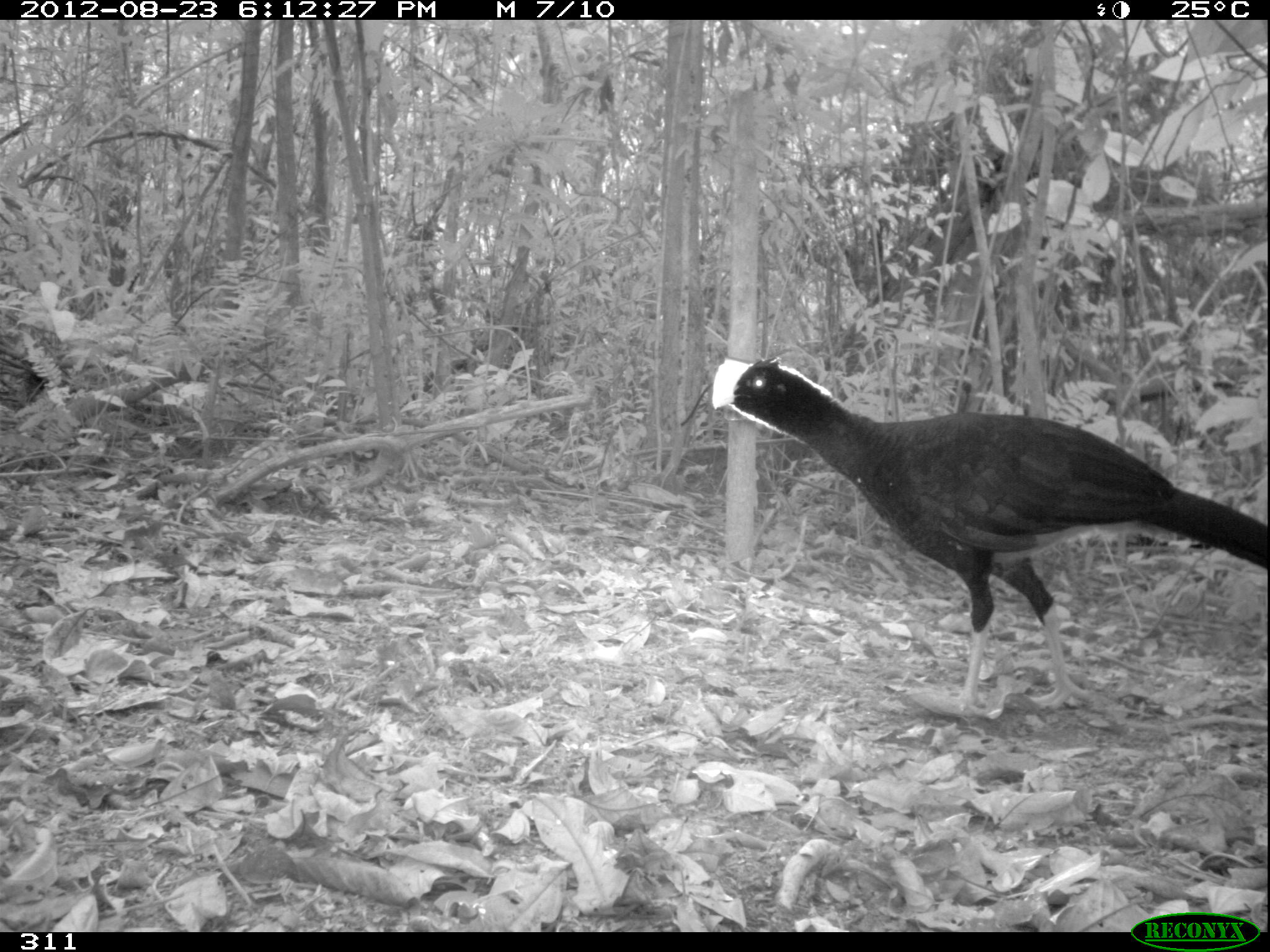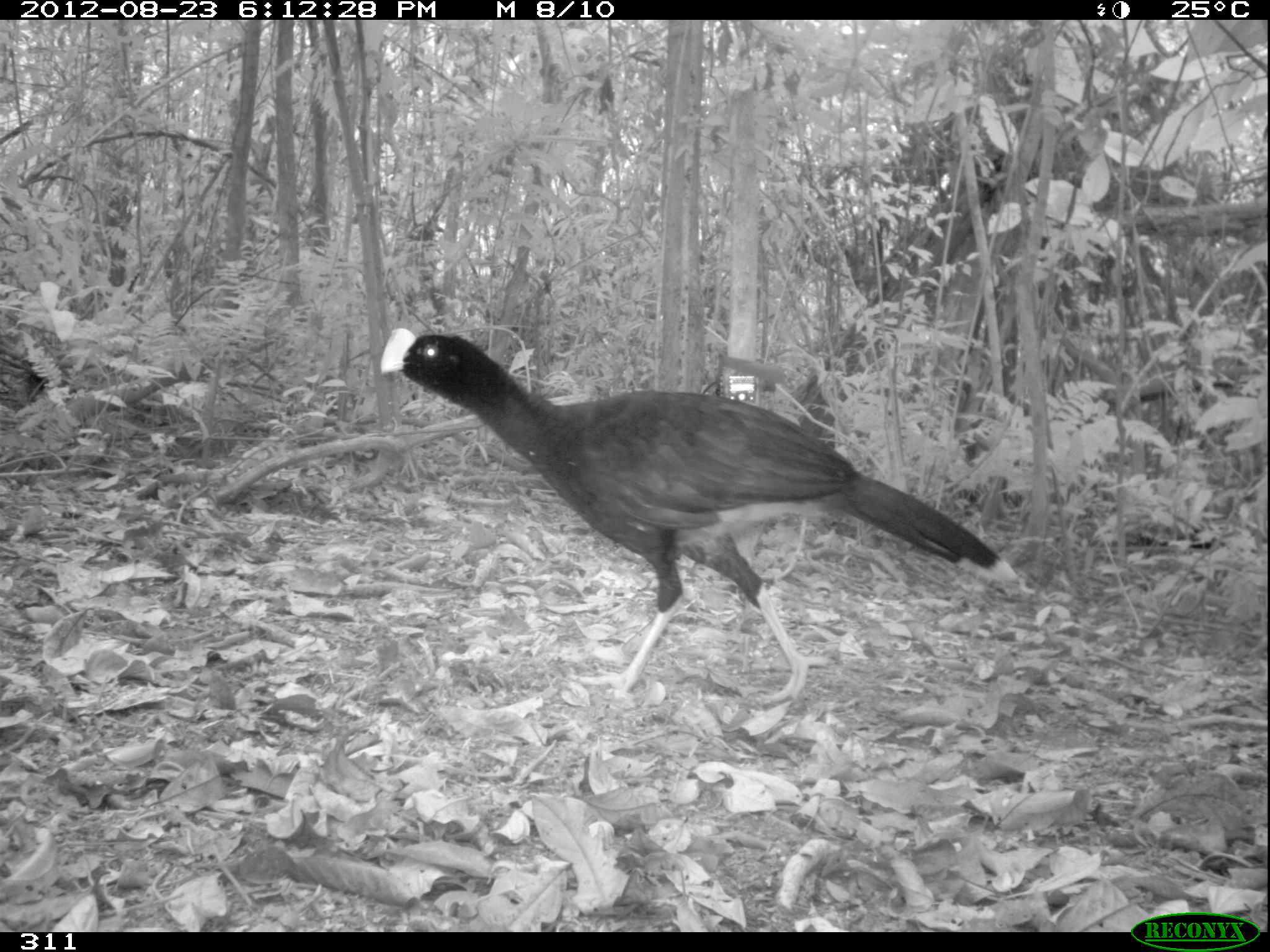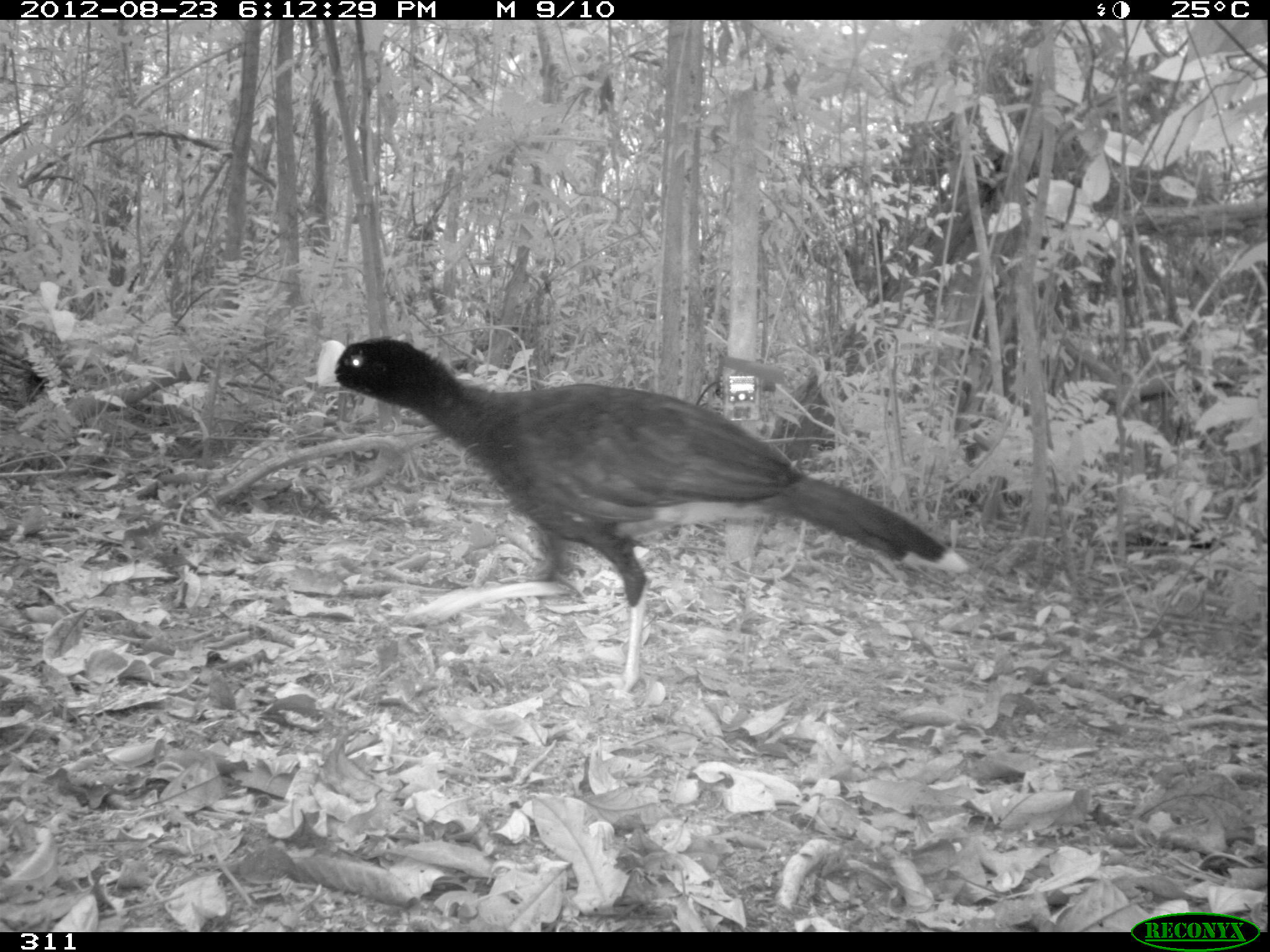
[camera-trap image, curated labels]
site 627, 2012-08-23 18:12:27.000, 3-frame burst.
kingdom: Animalia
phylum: Chordata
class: Aves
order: Galliformes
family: Cracidae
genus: Mitu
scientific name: Mitu tuberosum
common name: razor-billed curassow